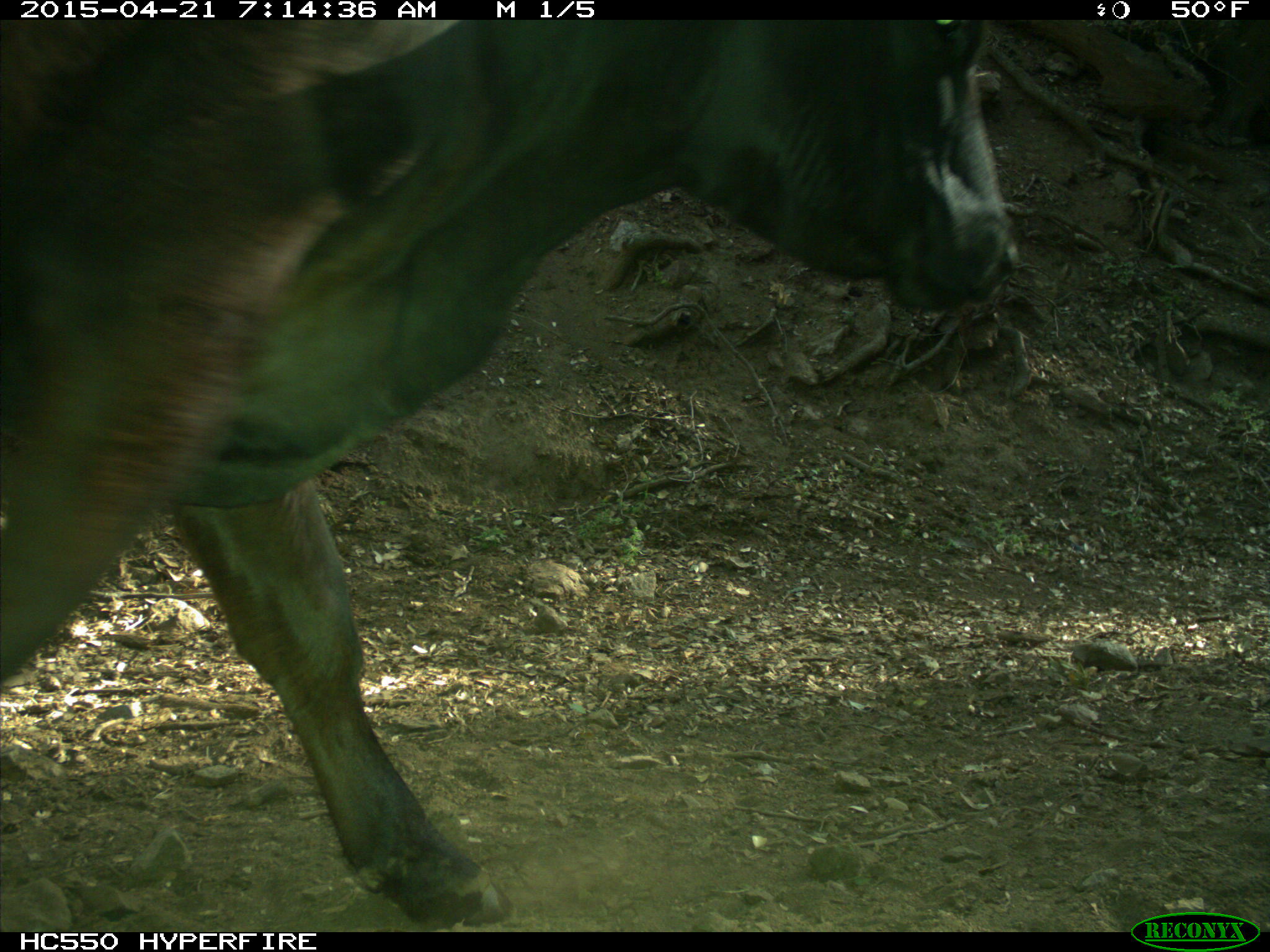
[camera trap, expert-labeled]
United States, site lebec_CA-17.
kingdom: Animalia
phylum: Chordata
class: Mammalia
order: Artiodactyla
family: Bovidae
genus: Bos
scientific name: Bos taurus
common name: domestic cow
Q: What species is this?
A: Bos taurus (domestic cow).